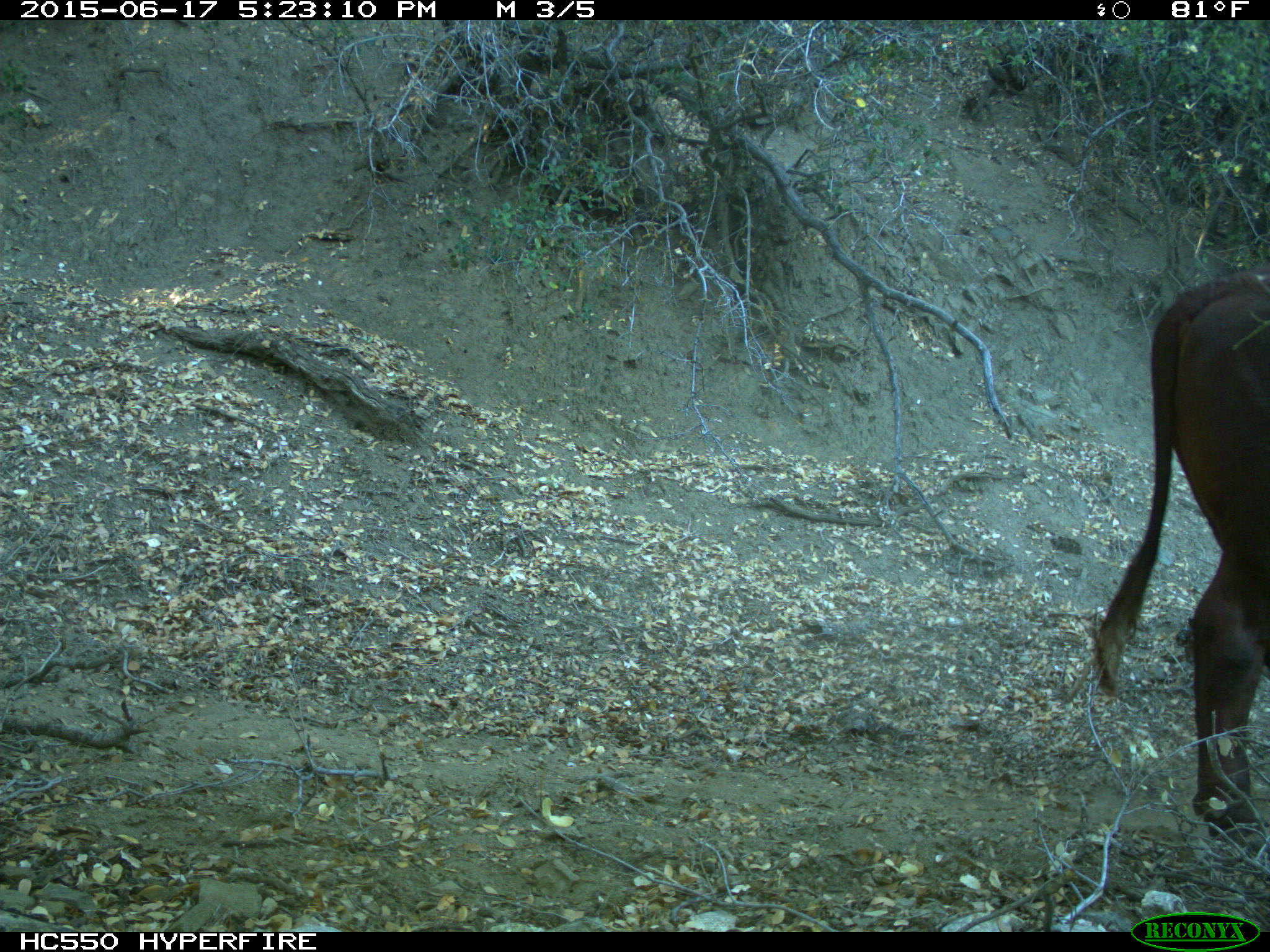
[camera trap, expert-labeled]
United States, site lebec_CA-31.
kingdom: Animalia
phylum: Chordata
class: Mammalia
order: Artiodactyla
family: Bovidae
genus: Bos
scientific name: Bos taurus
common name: domestic cow